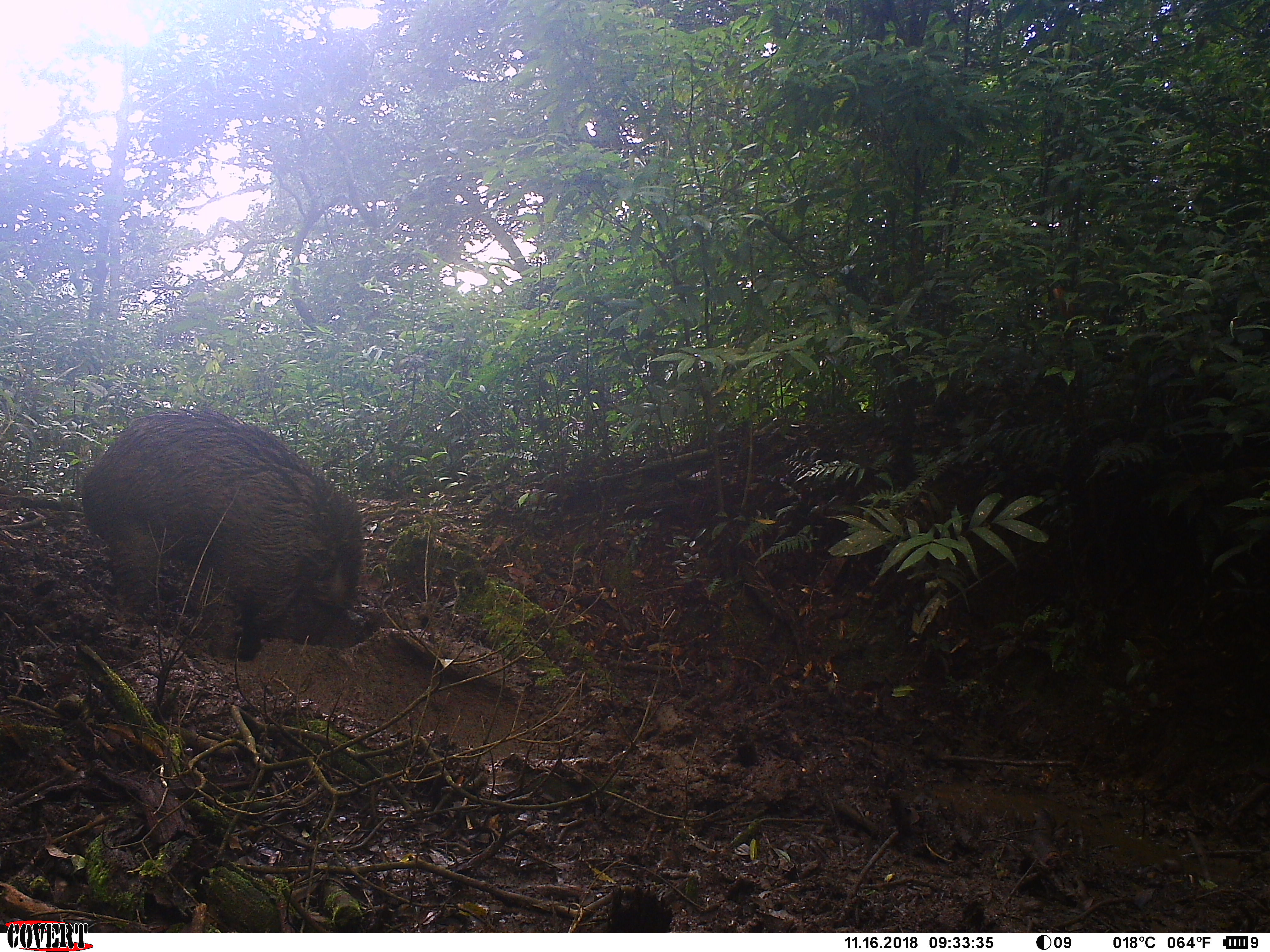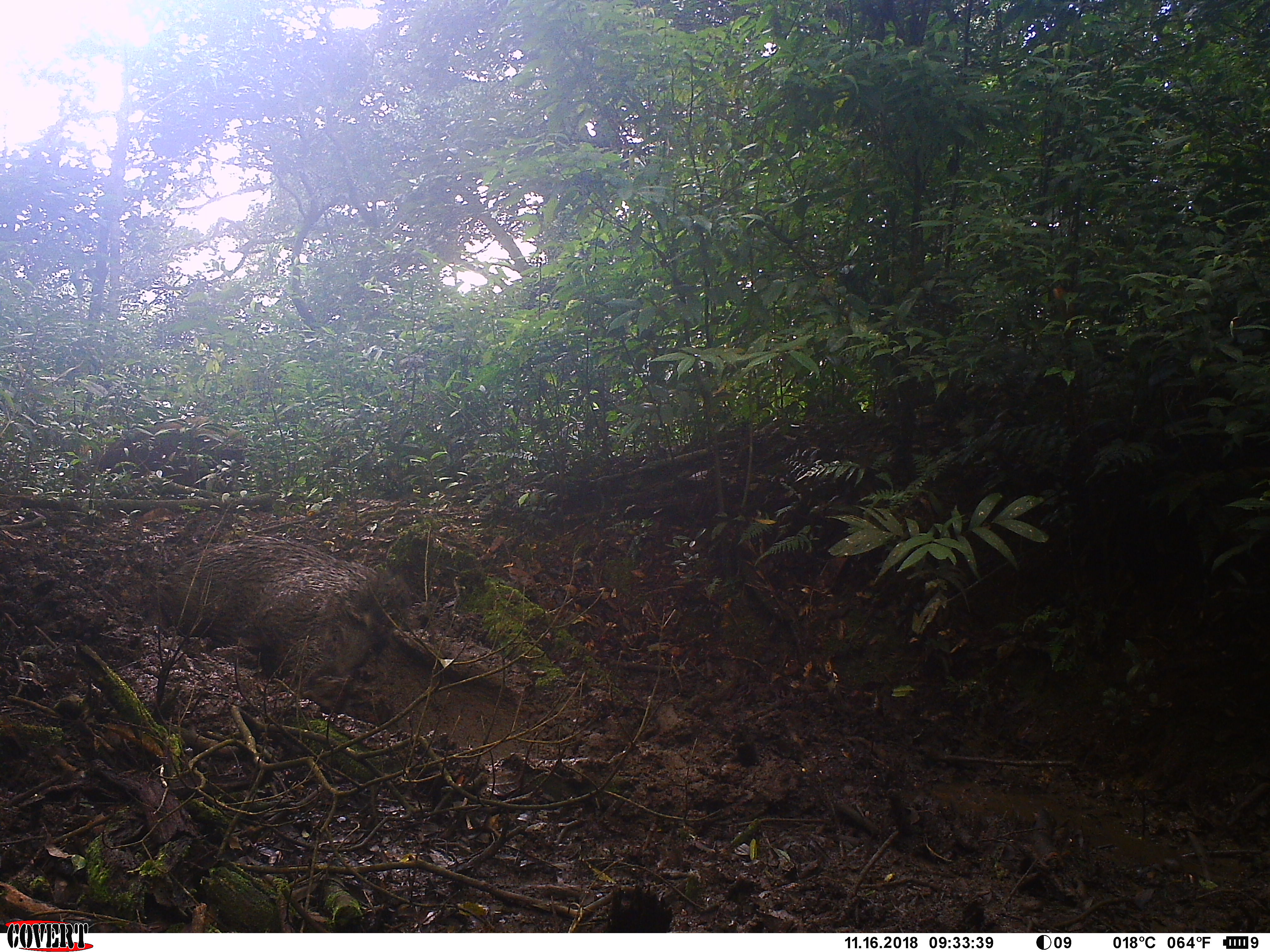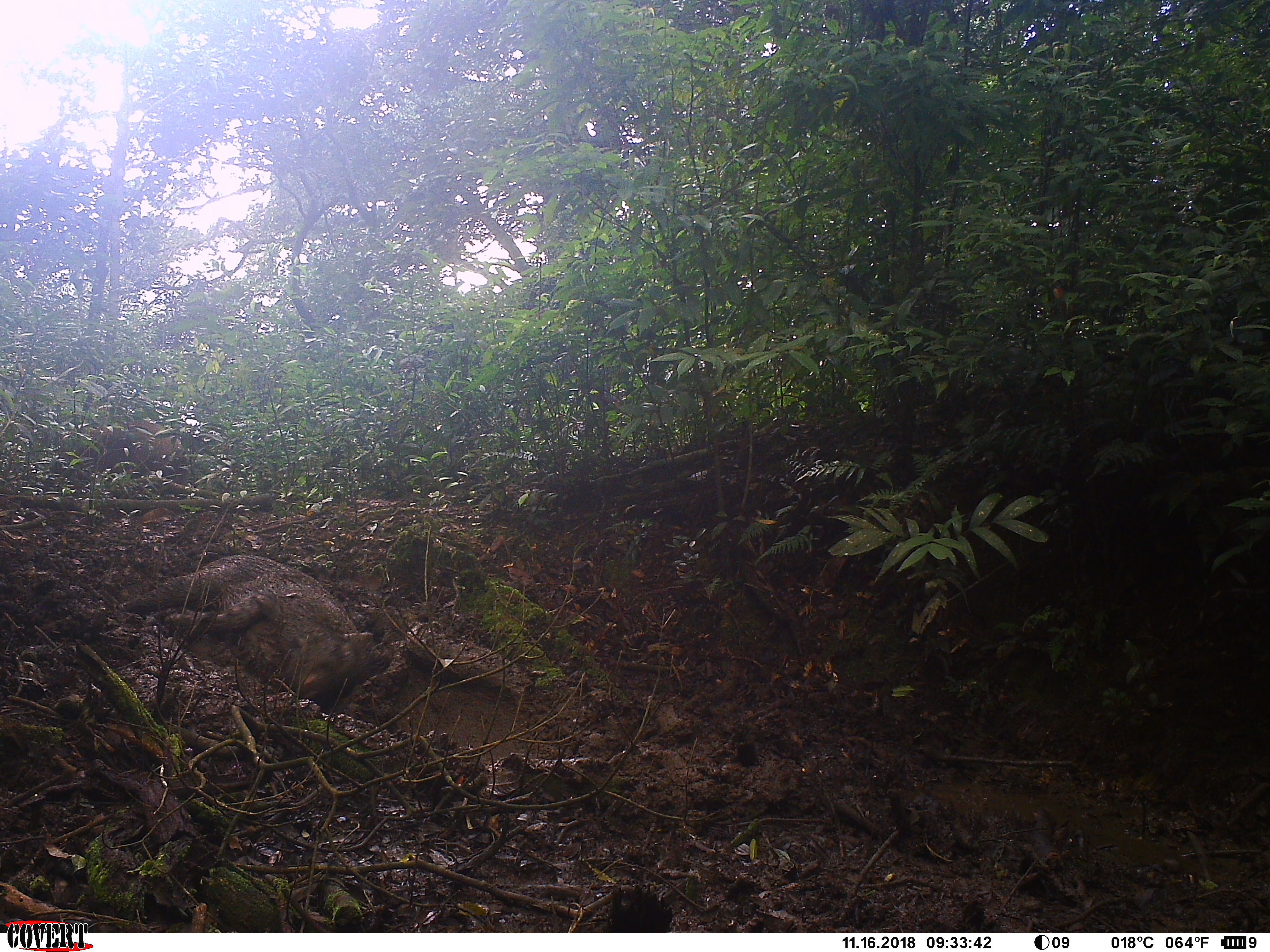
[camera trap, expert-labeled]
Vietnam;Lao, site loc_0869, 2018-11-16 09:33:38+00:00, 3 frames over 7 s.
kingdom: Animalia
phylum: Chordata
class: Mammalia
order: Artiodactyla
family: Suidae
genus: Sus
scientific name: Sus scrofa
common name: eurasian wild pig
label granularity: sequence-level